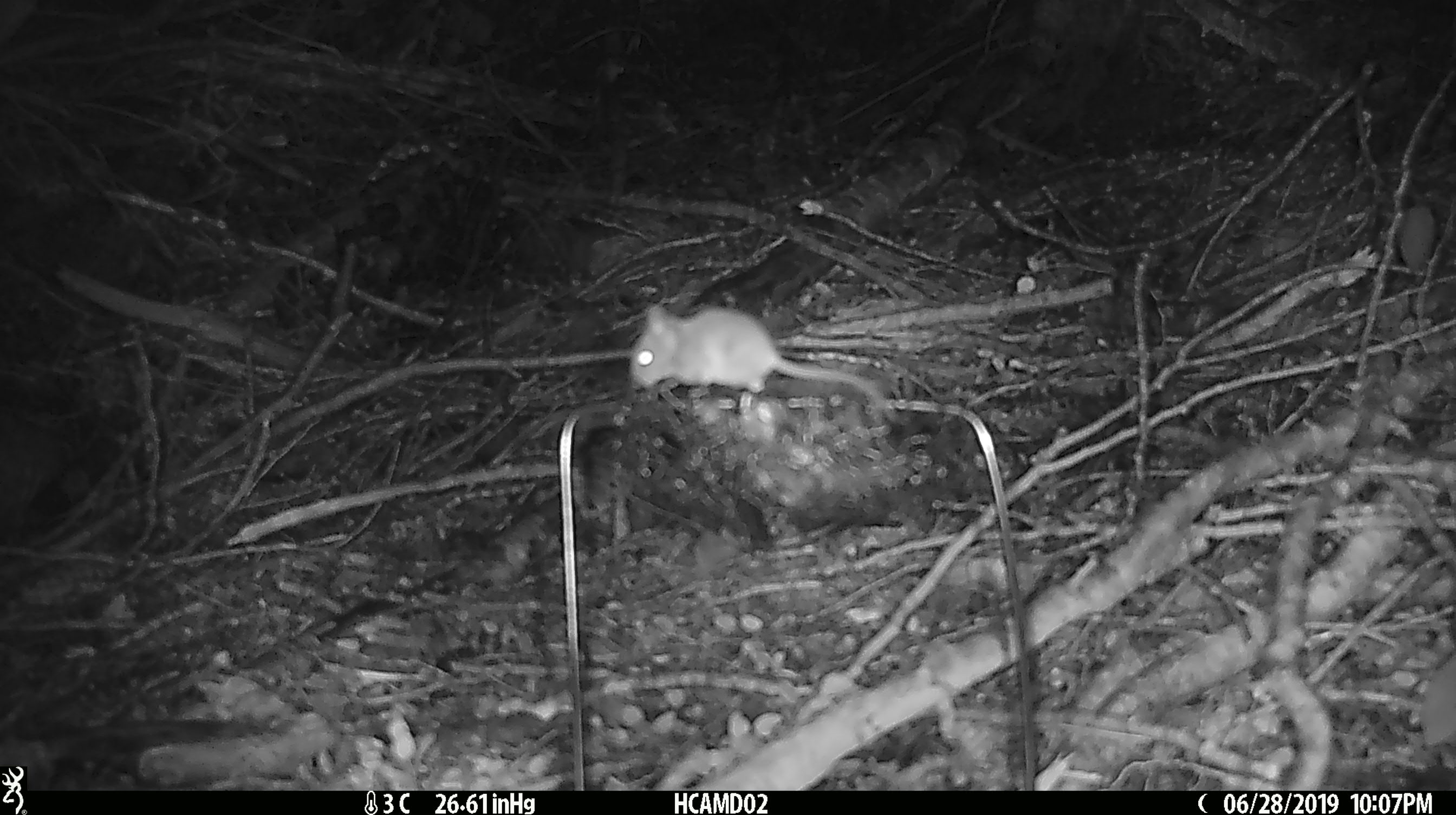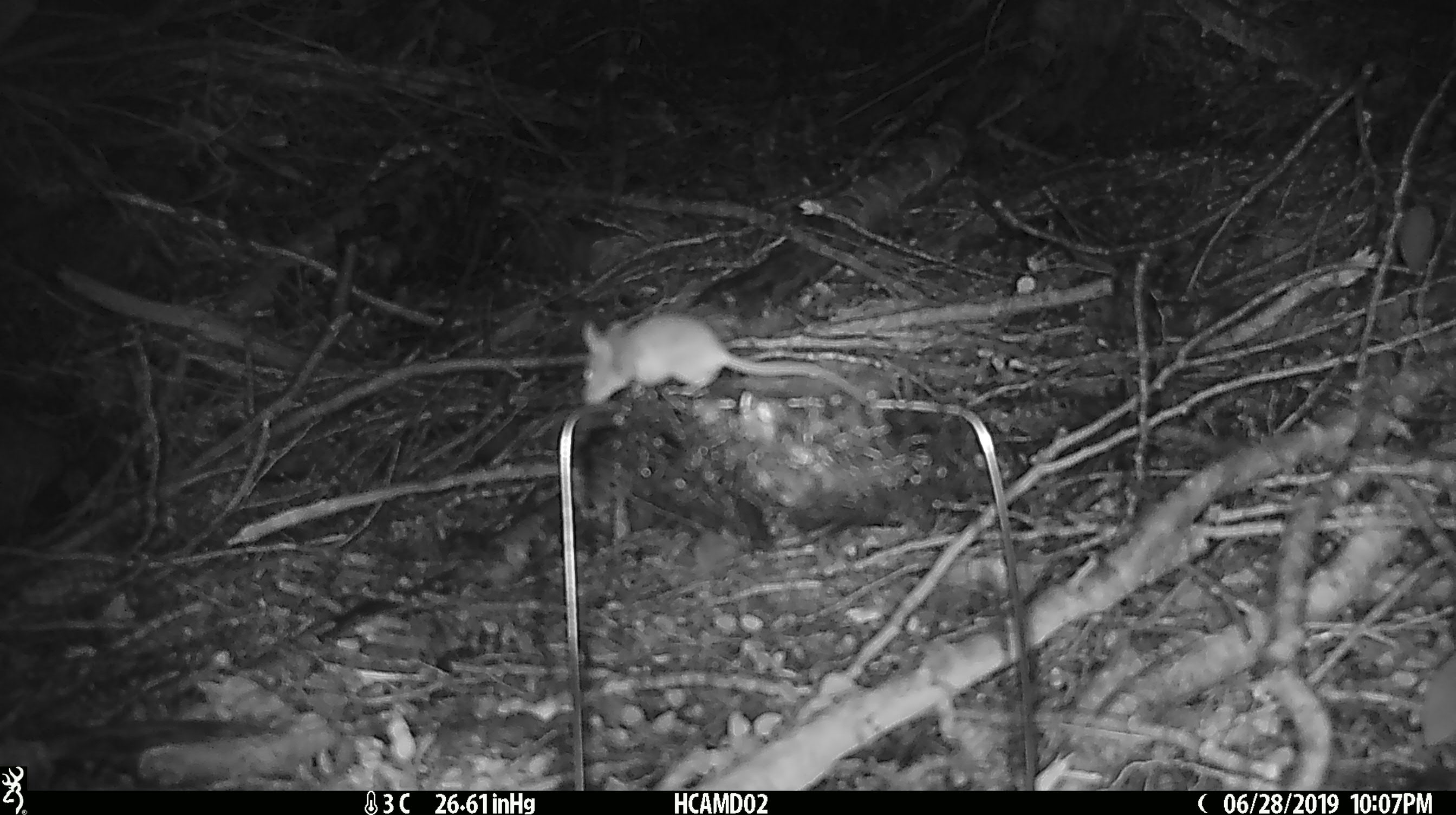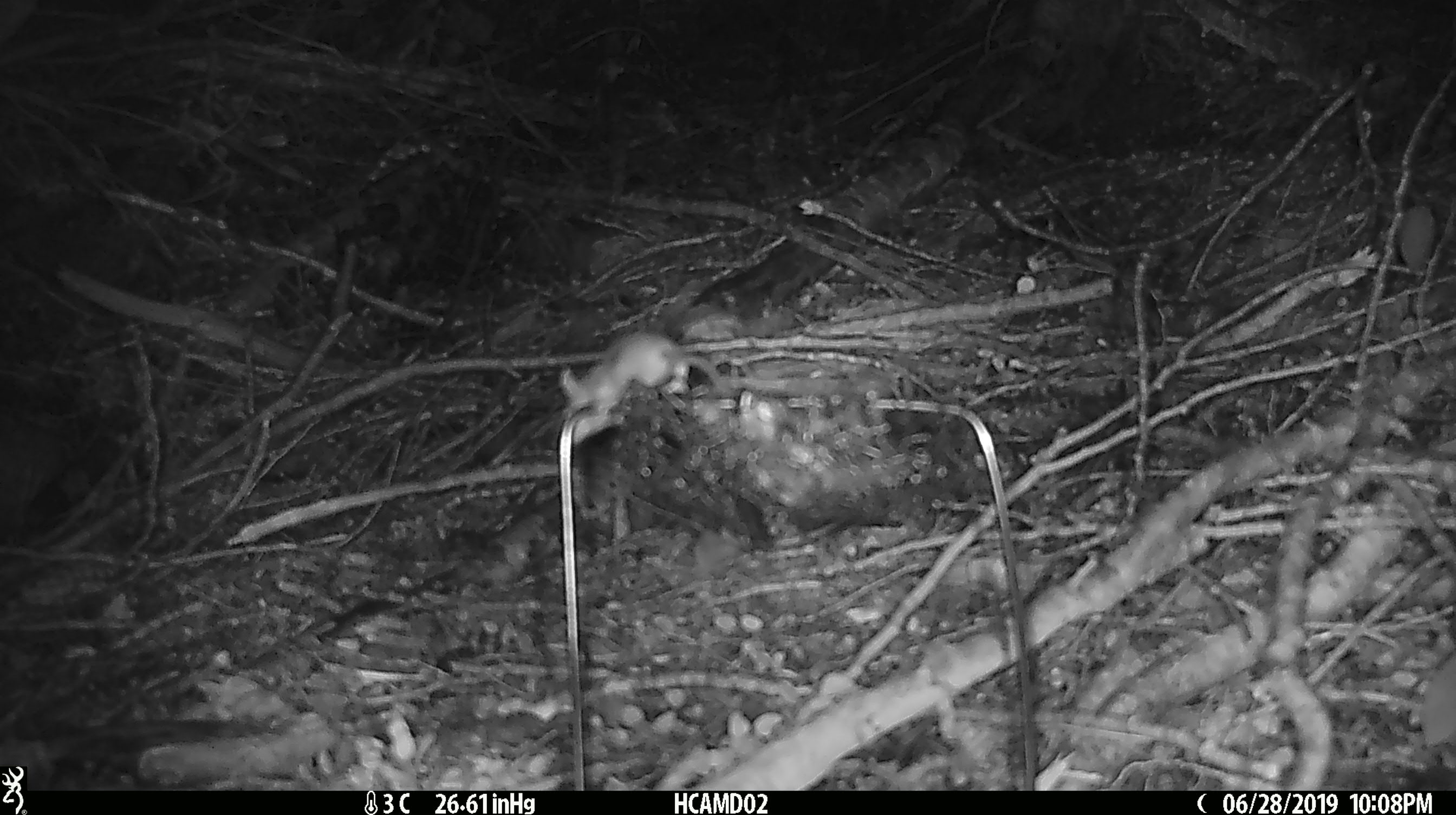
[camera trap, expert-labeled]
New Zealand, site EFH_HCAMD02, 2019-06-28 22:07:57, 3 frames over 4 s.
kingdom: Animalia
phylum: Chordata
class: Mammalia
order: Rodentia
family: Muridae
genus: Mus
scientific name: Mus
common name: mouse